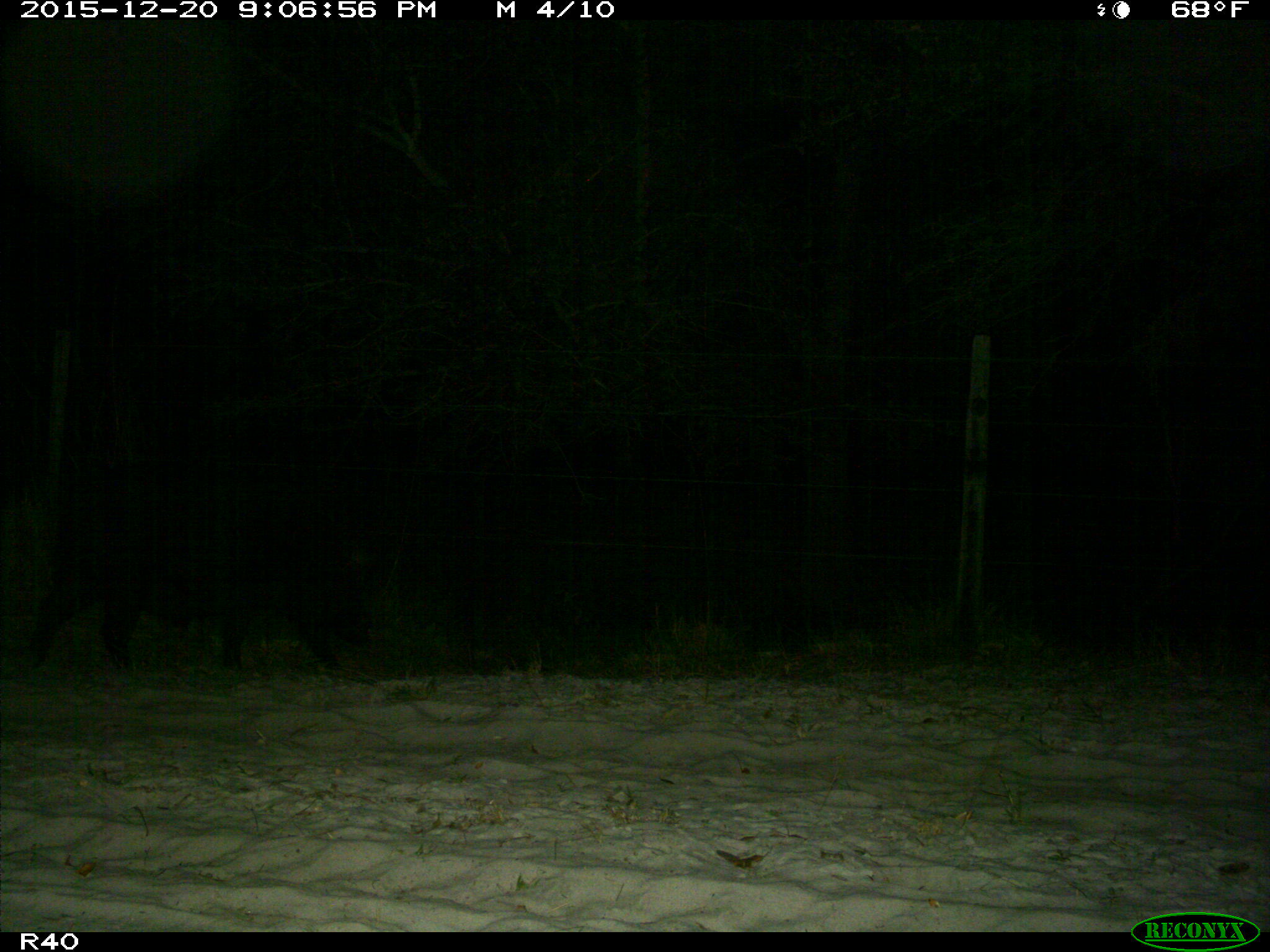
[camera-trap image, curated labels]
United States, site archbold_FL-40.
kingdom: Animalia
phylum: Chordata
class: Mammalia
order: Artiodactyla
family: Suidae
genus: Sus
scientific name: Sus scrofa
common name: wild boar